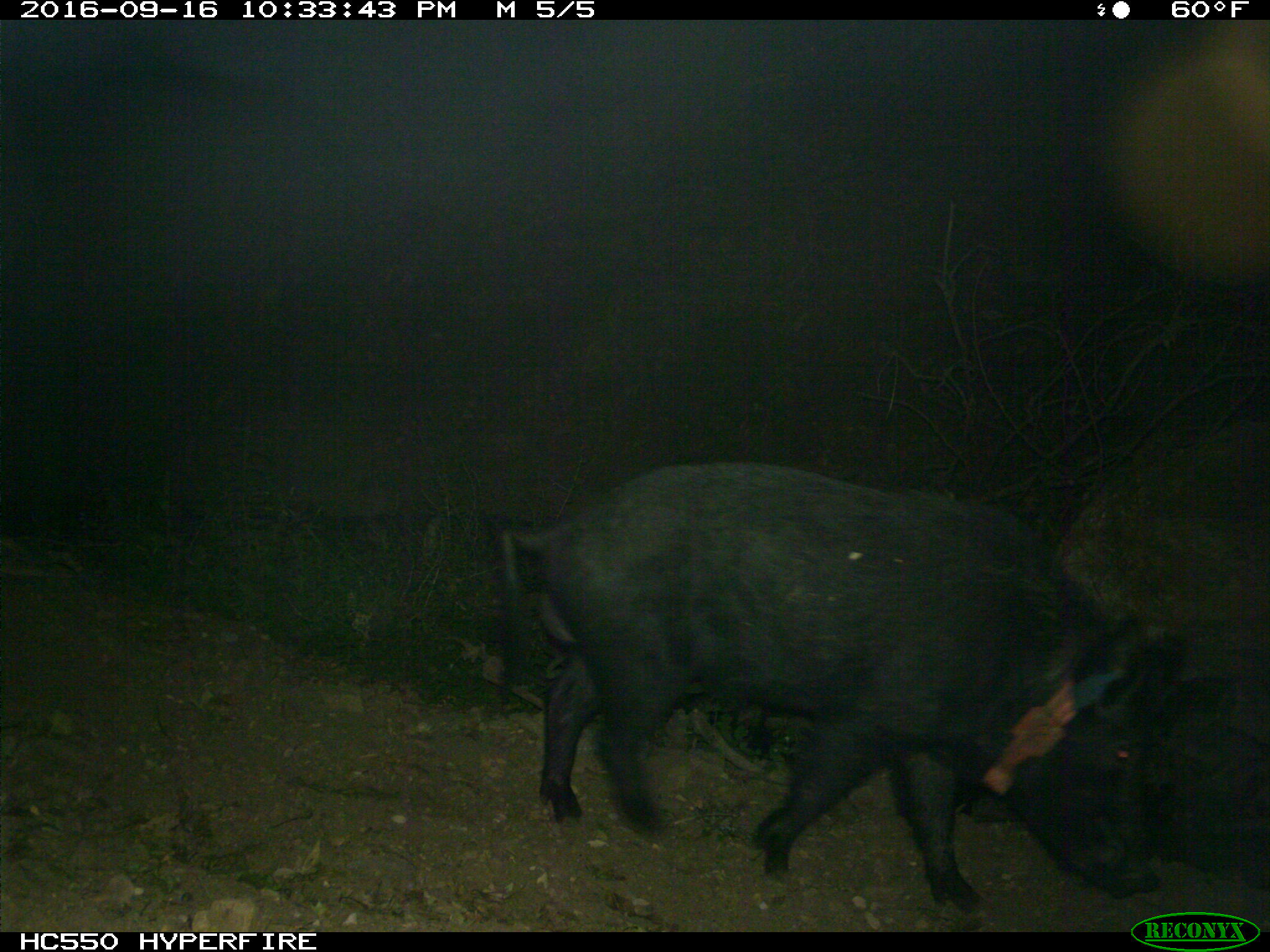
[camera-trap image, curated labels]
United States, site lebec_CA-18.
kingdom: Animalia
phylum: Chordata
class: Mammalia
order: Artiodactyla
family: Suidae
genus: Sus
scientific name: Sus scrofa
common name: wild boar